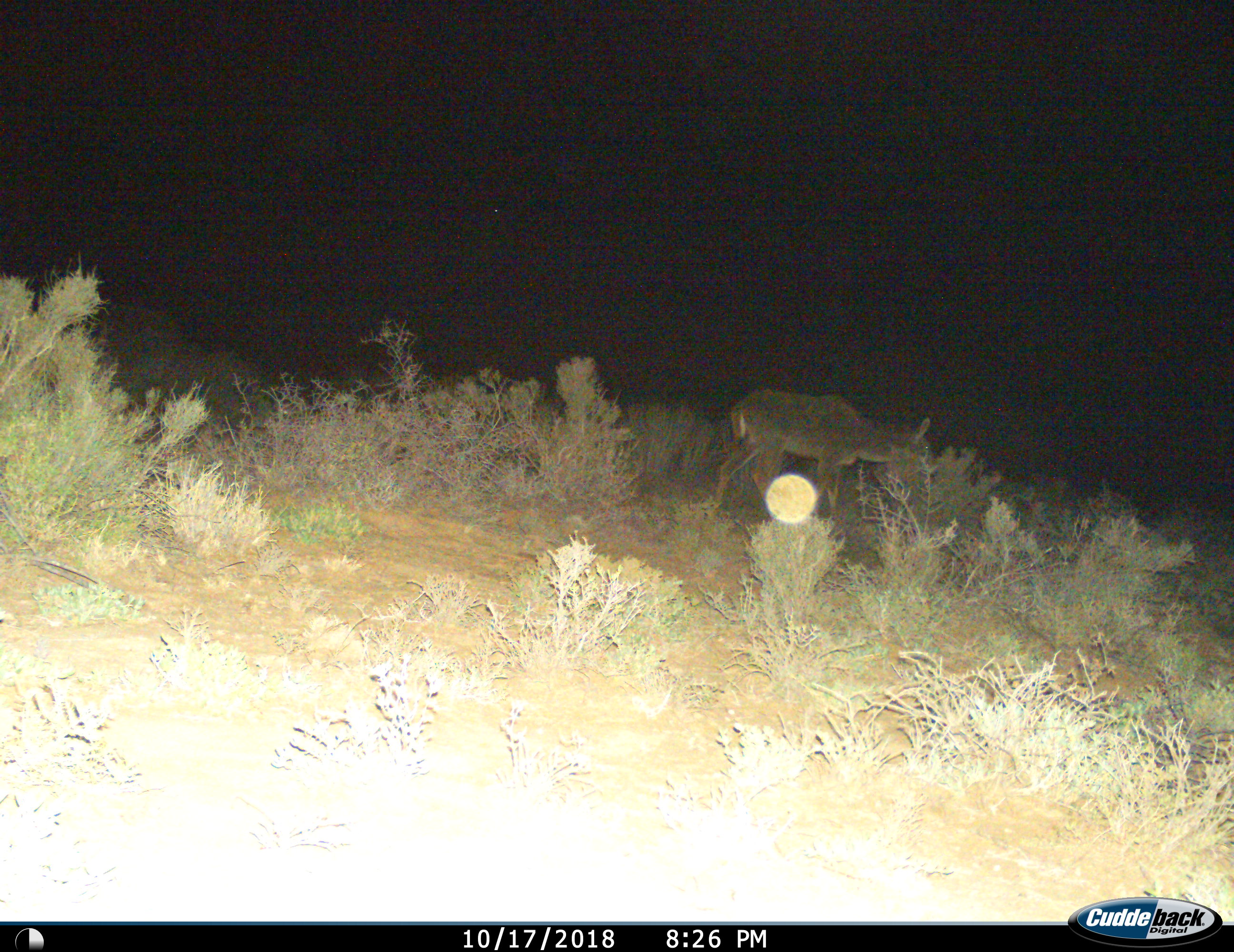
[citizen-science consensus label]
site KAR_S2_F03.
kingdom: Animalia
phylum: Chordata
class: Mammalia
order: Artiodactyla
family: Bovidae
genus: Tragelaphus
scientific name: Tragelaphus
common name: kudu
Kudu (Tragelaphus), count 1. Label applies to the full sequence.